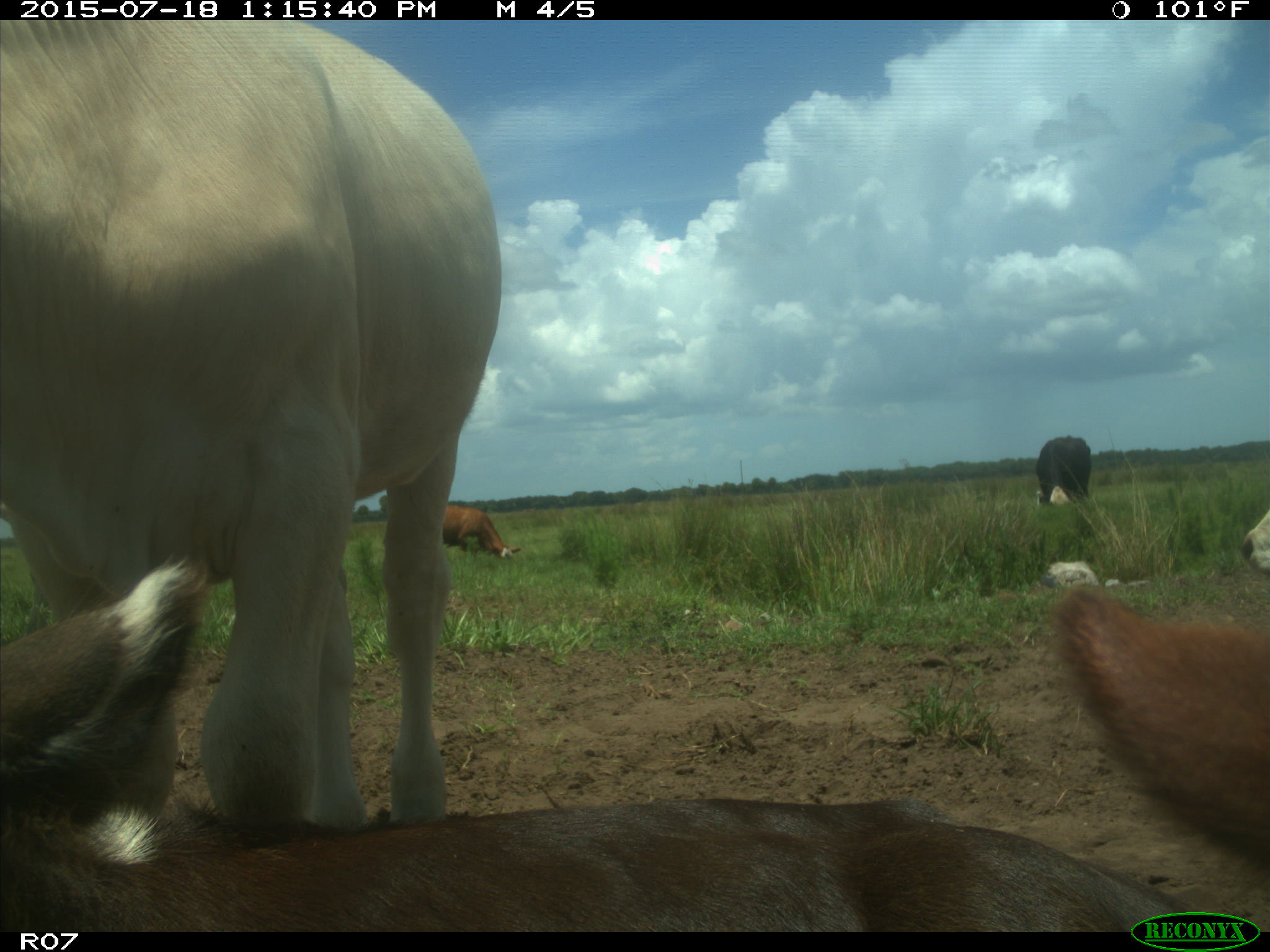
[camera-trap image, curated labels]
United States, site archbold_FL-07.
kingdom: Animalia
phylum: Chordata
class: Mammalia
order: Artiodactyla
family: Bovidae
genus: Bos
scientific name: Bos taurus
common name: domestic cow